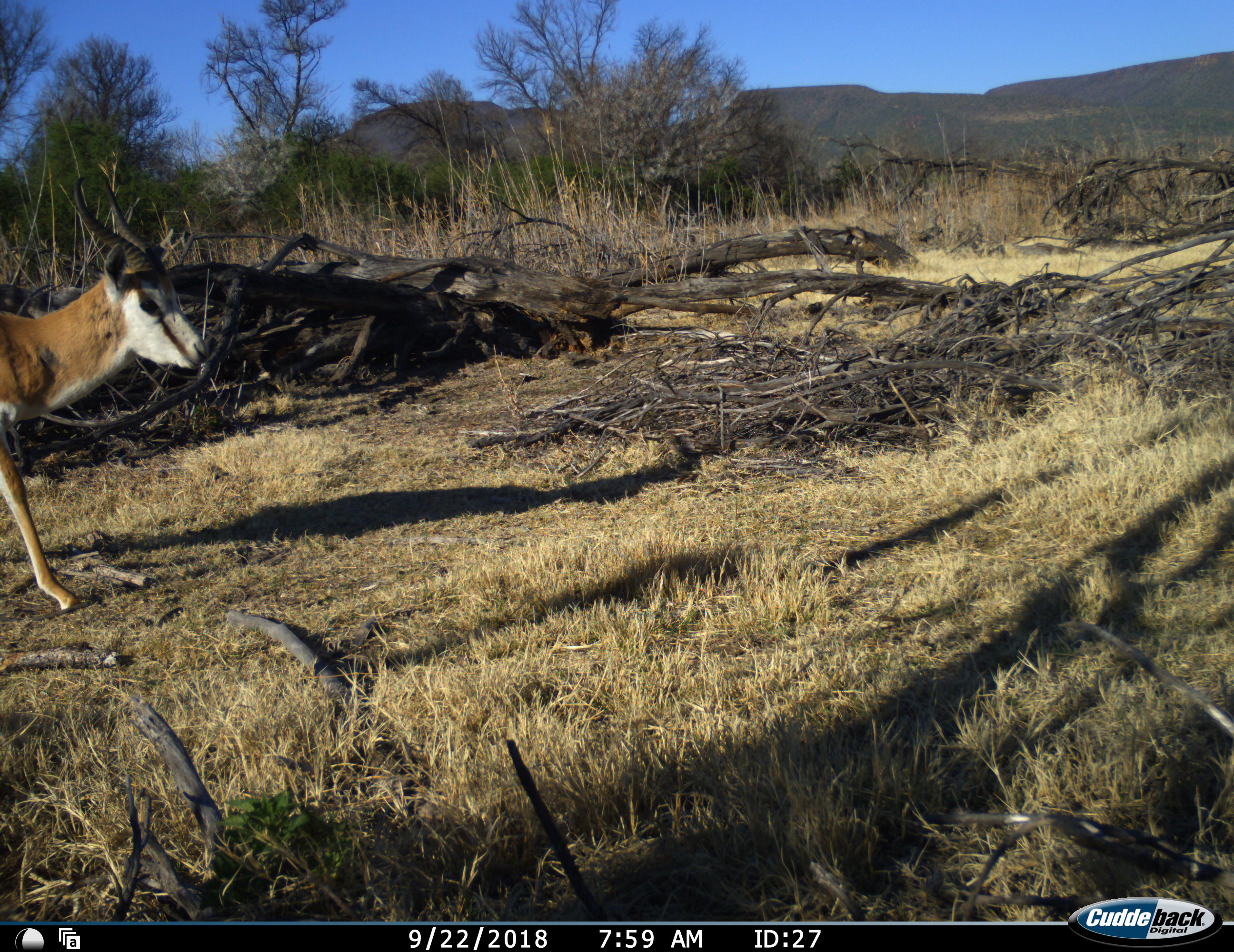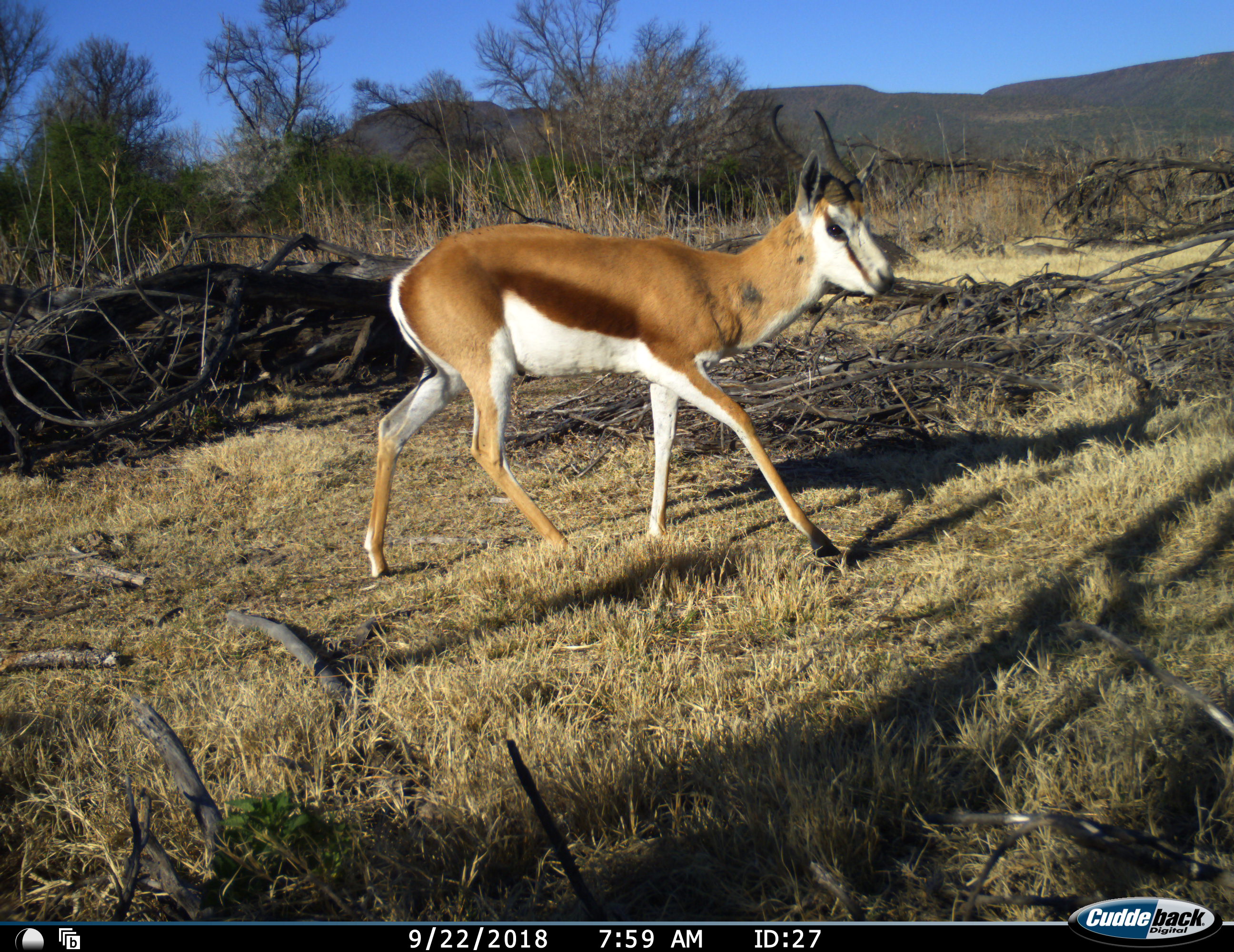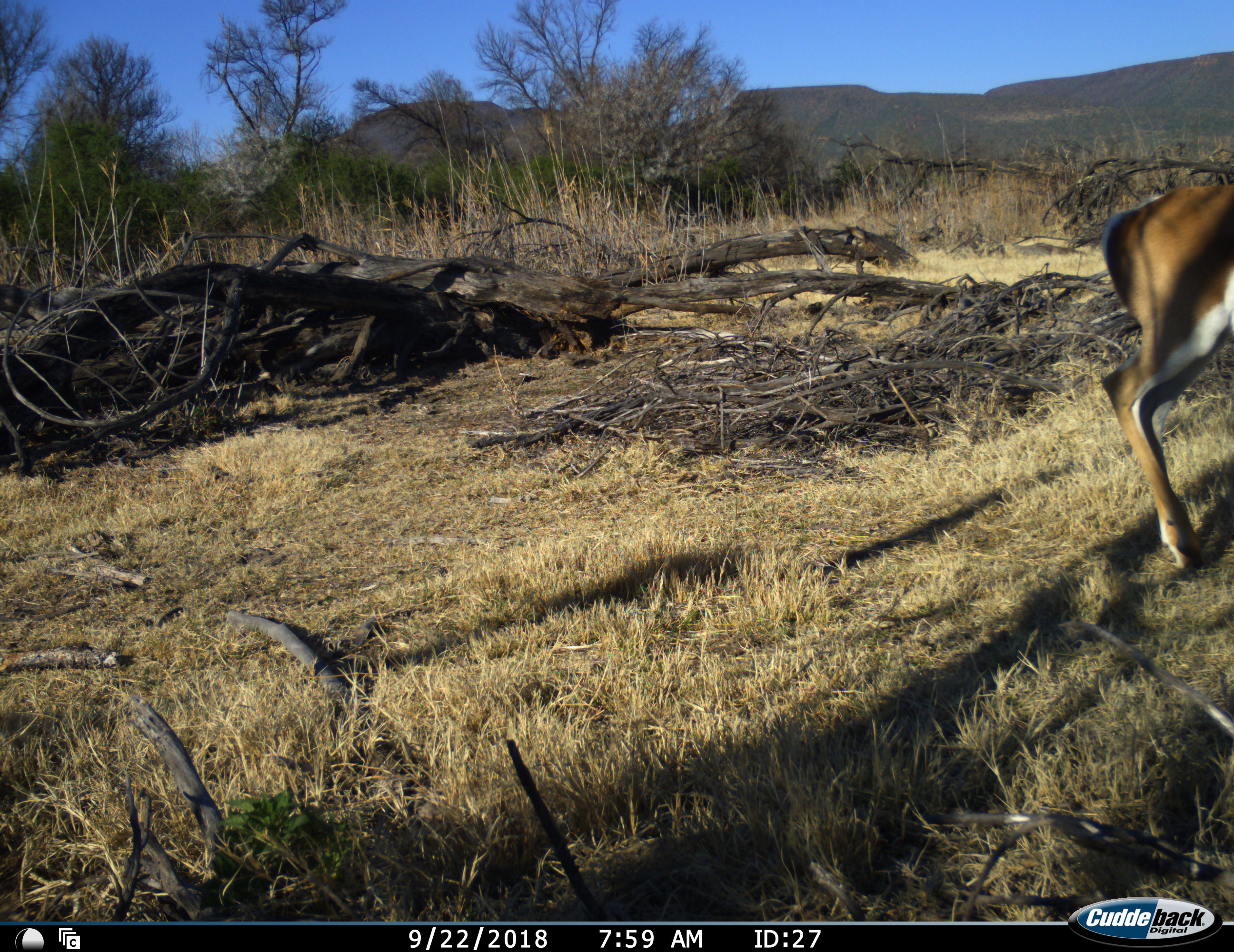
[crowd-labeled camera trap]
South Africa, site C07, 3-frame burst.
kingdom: Animalia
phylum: Chordata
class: Mammalia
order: Artiodactyla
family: Bovidae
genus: Antidorcas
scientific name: Antidorcas marsupialis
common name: springbok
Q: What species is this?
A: Springbok (Antidorcas marsupialis).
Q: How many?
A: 1.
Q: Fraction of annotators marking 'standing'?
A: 11%.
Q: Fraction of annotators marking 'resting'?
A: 0%.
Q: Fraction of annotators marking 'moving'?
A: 100%.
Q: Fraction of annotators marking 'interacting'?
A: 0%.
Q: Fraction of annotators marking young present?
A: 0%.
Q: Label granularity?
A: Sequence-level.